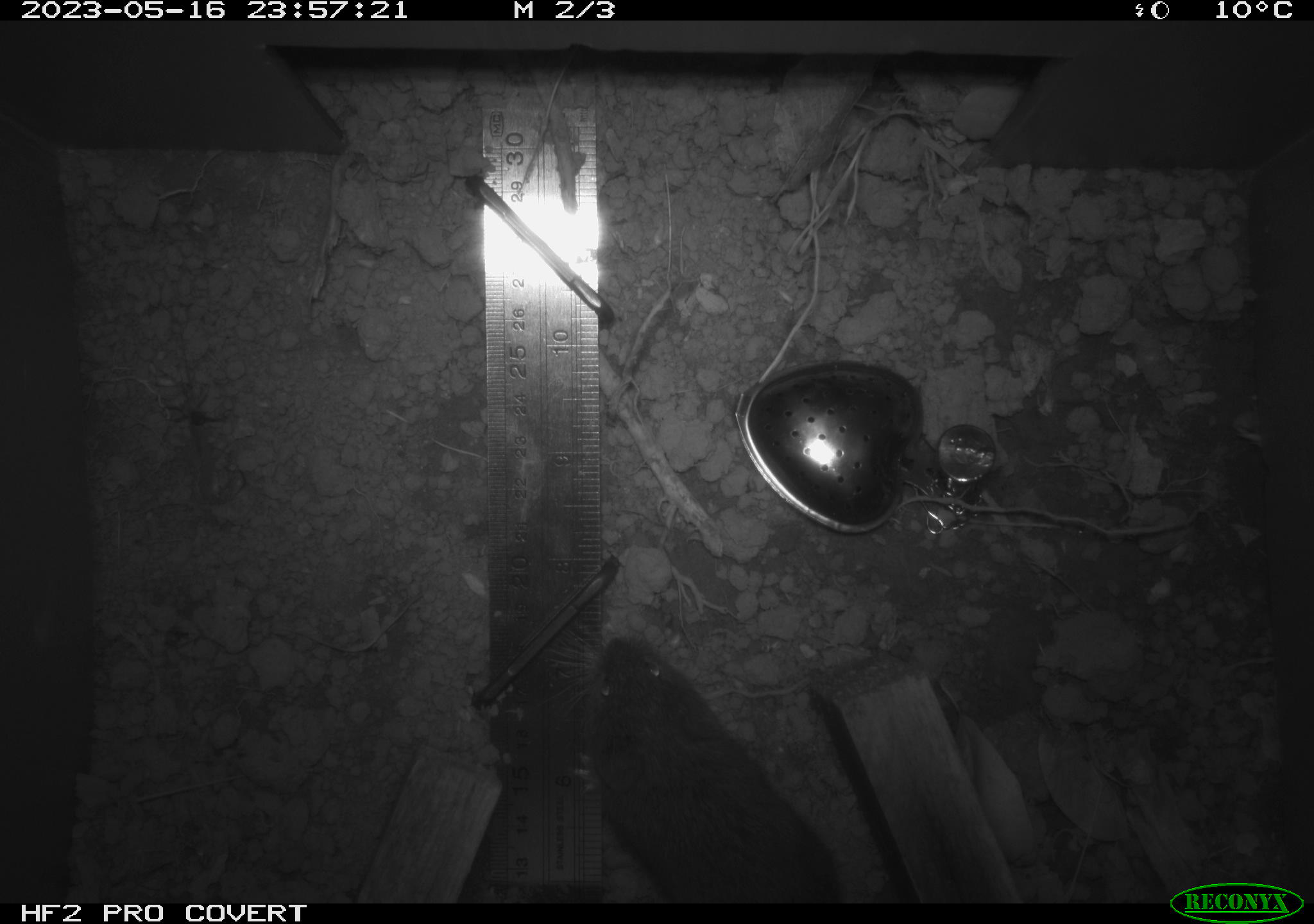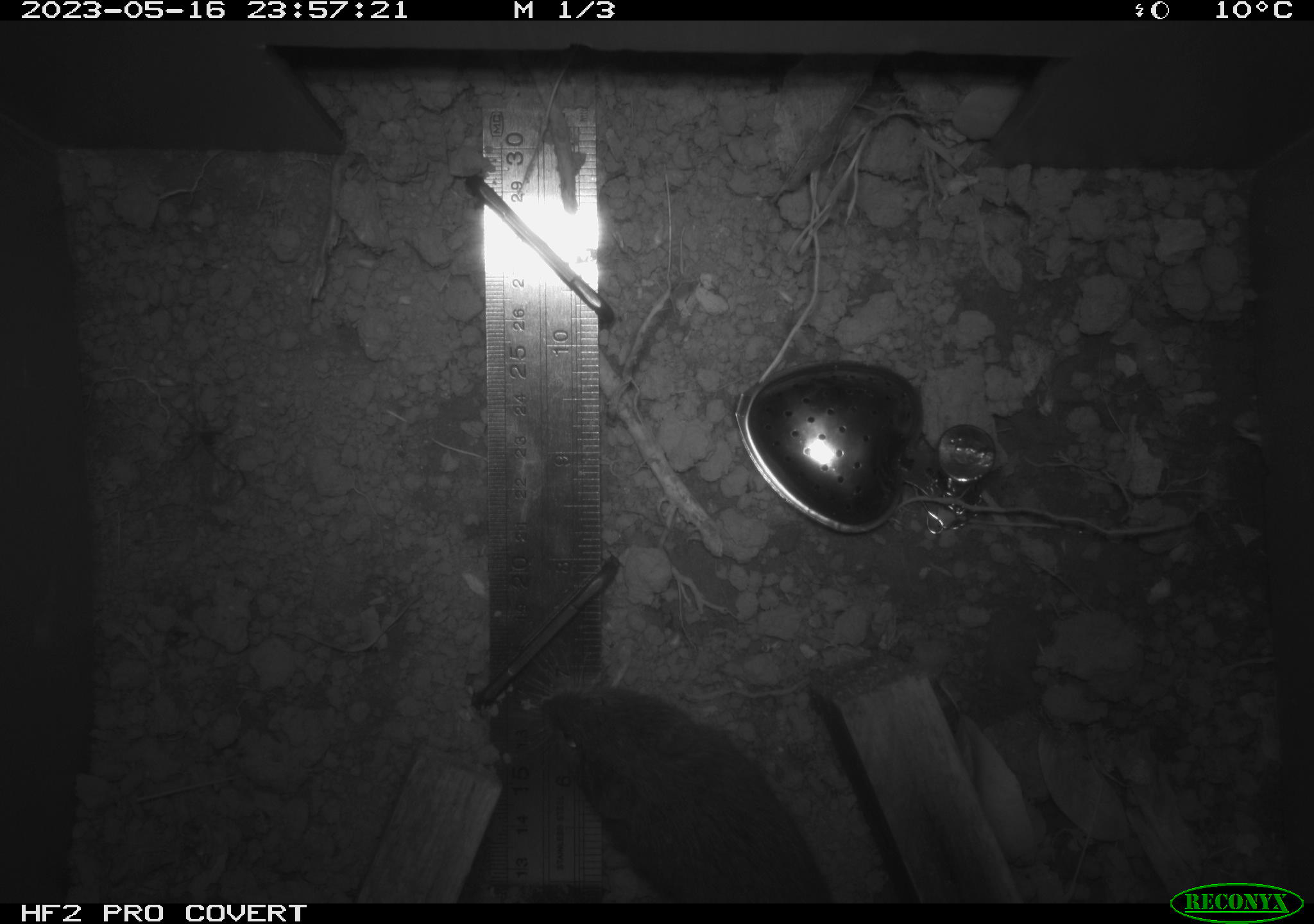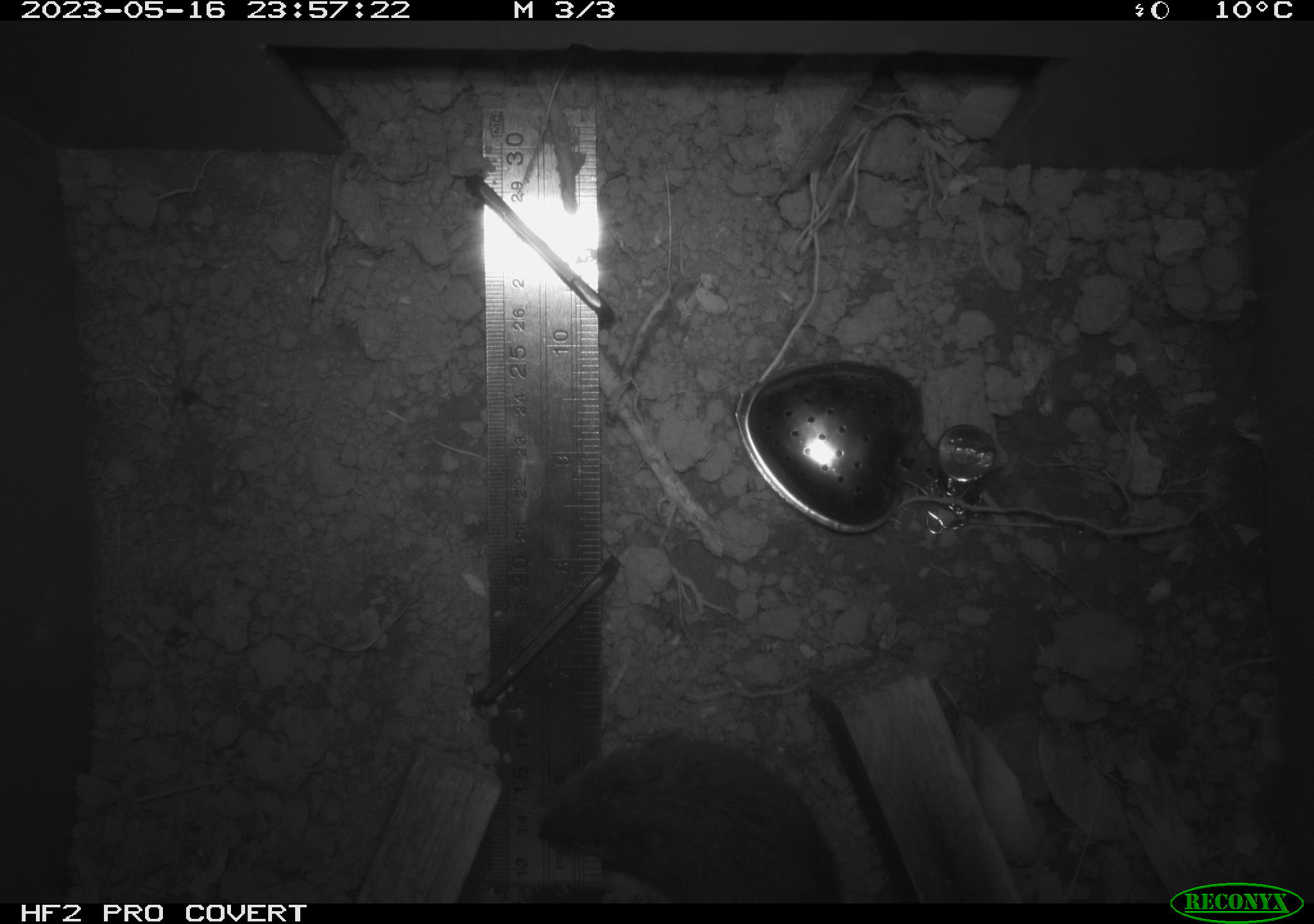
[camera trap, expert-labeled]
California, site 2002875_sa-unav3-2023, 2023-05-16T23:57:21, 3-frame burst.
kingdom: Animalia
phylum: Chordata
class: Mammalia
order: Rodentia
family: Cricetidae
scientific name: Arvicolinae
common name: voles, lemmings, and muskrats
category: arvicolinae subfamily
Arvicolinae subfamily (voles, lemmings, and muskrats) (Arvicolinae).